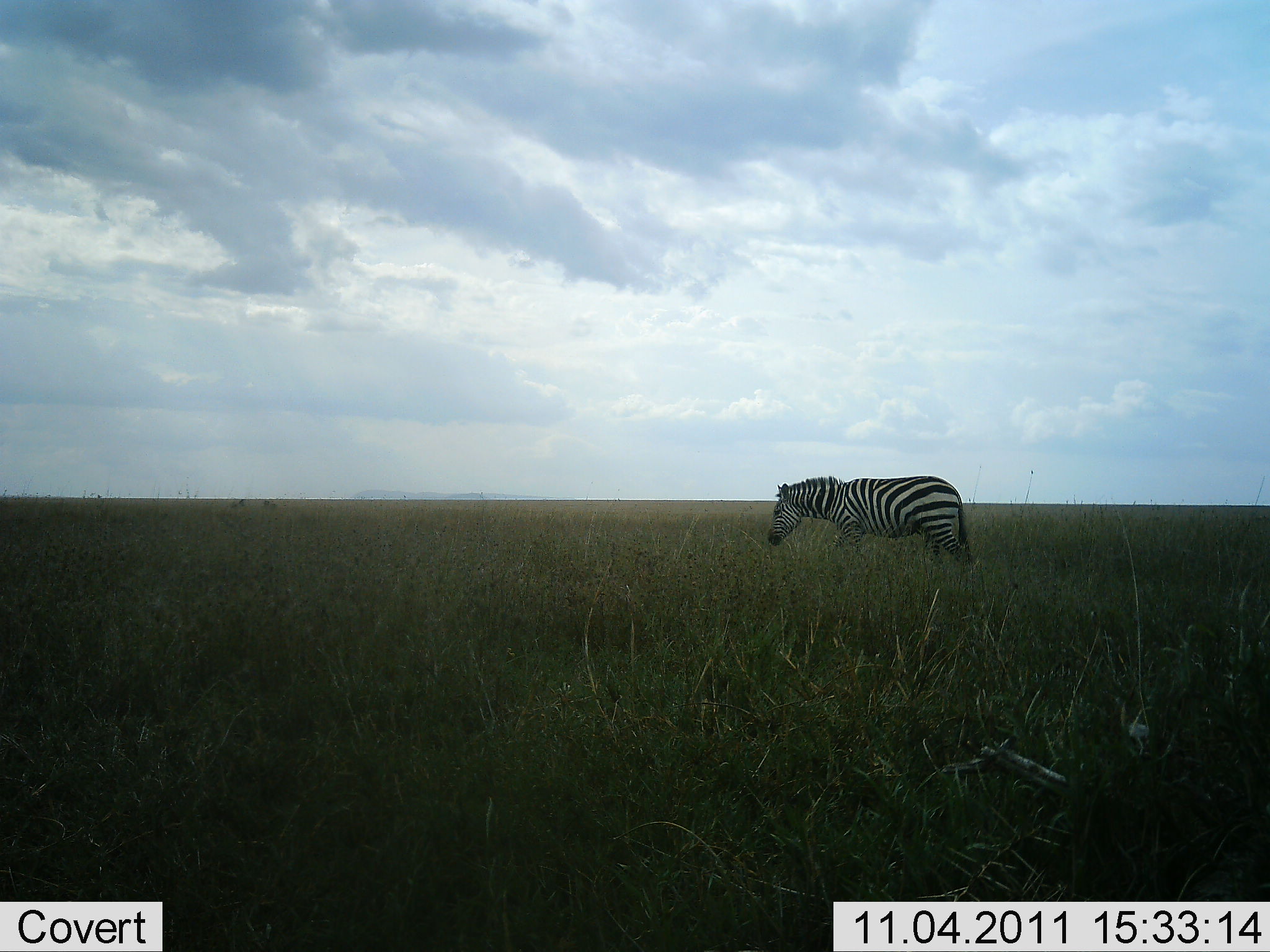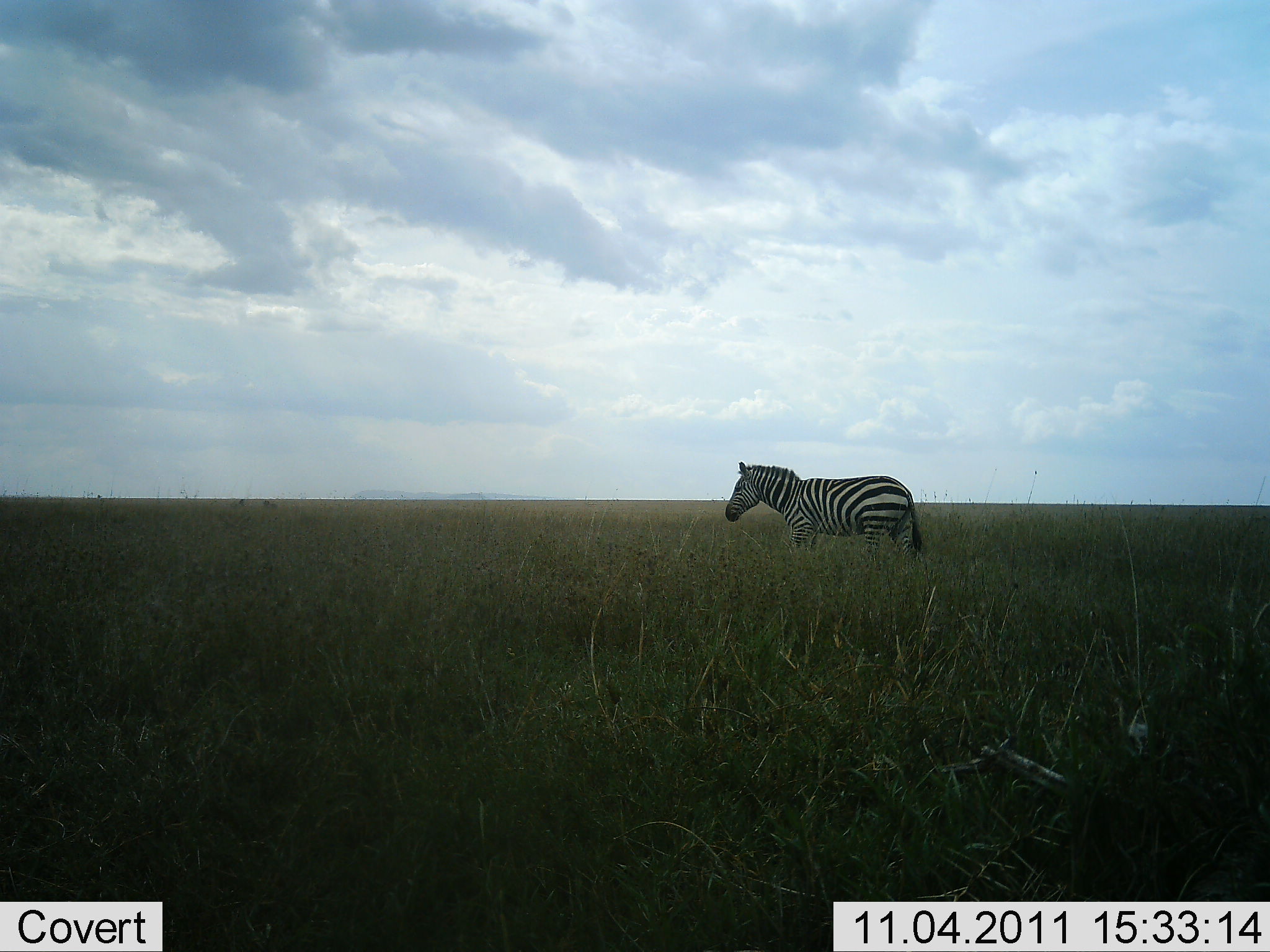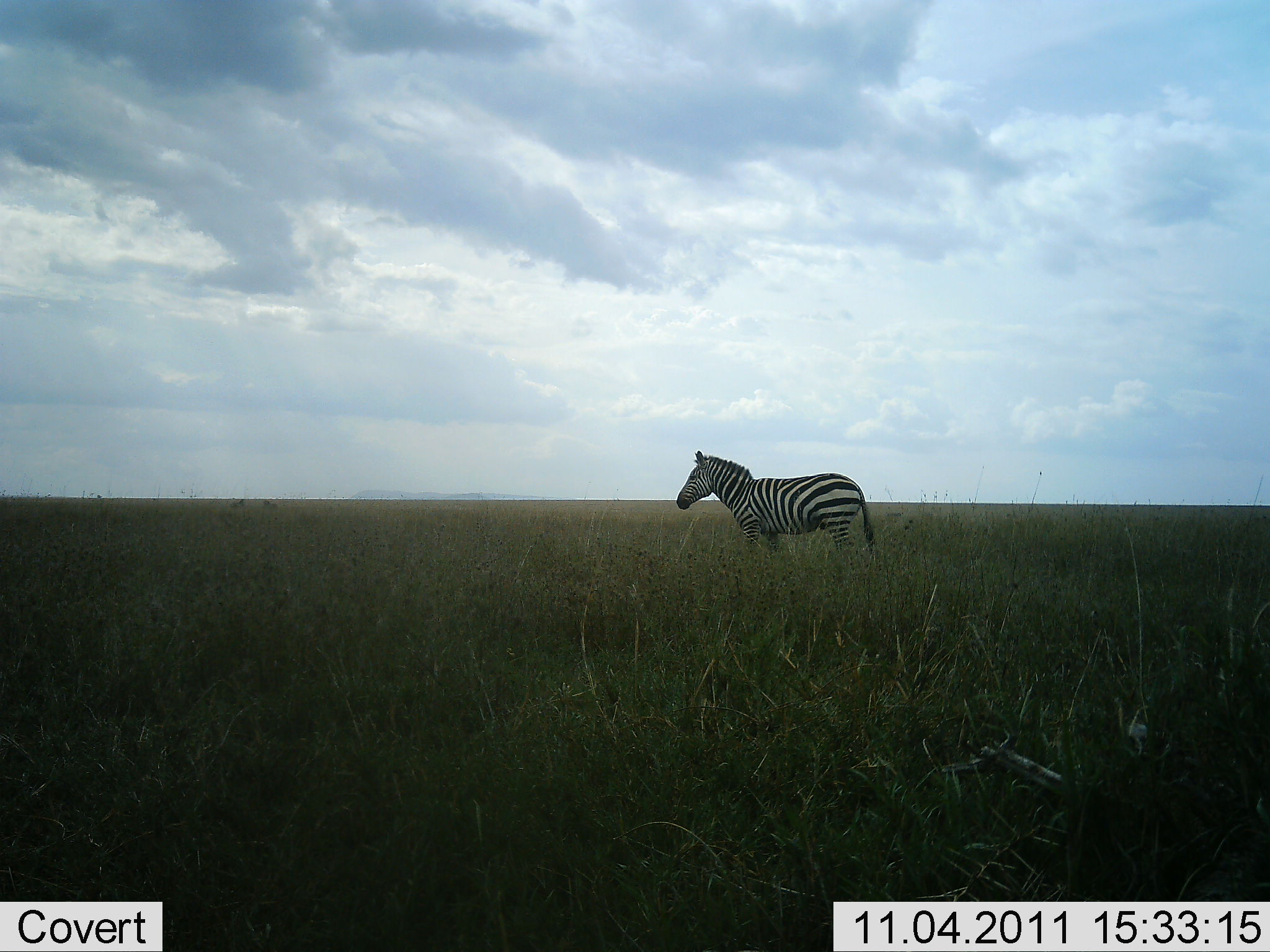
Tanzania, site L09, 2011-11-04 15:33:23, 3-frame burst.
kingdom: Animalia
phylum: Chordata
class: Mammalia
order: Perissodactyla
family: Equidae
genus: Equus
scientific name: Equus quagga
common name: plains zebra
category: zebra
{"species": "zebra (plains zebra) (Equus quagga)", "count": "1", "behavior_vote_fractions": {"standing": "31%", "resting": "0%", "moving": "62%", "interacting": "0%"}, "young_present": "0%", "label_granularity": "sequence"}